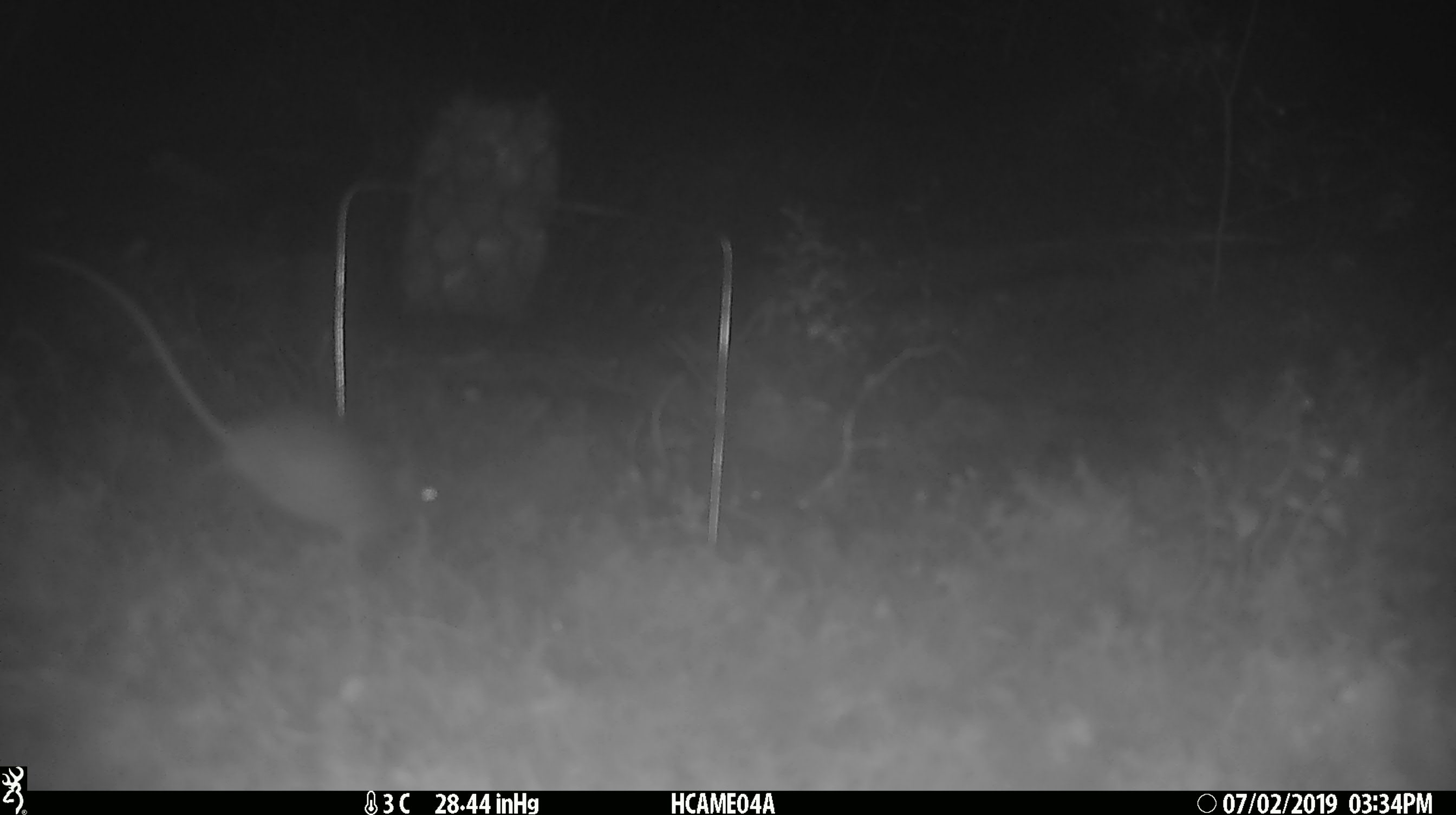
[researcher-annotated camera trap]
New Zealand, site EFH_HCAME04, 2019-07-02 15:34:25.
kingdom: Animalia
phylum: Chordata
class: Mammalia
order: Rodentia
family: Muridae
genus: Mus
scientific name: Mus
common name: mouse